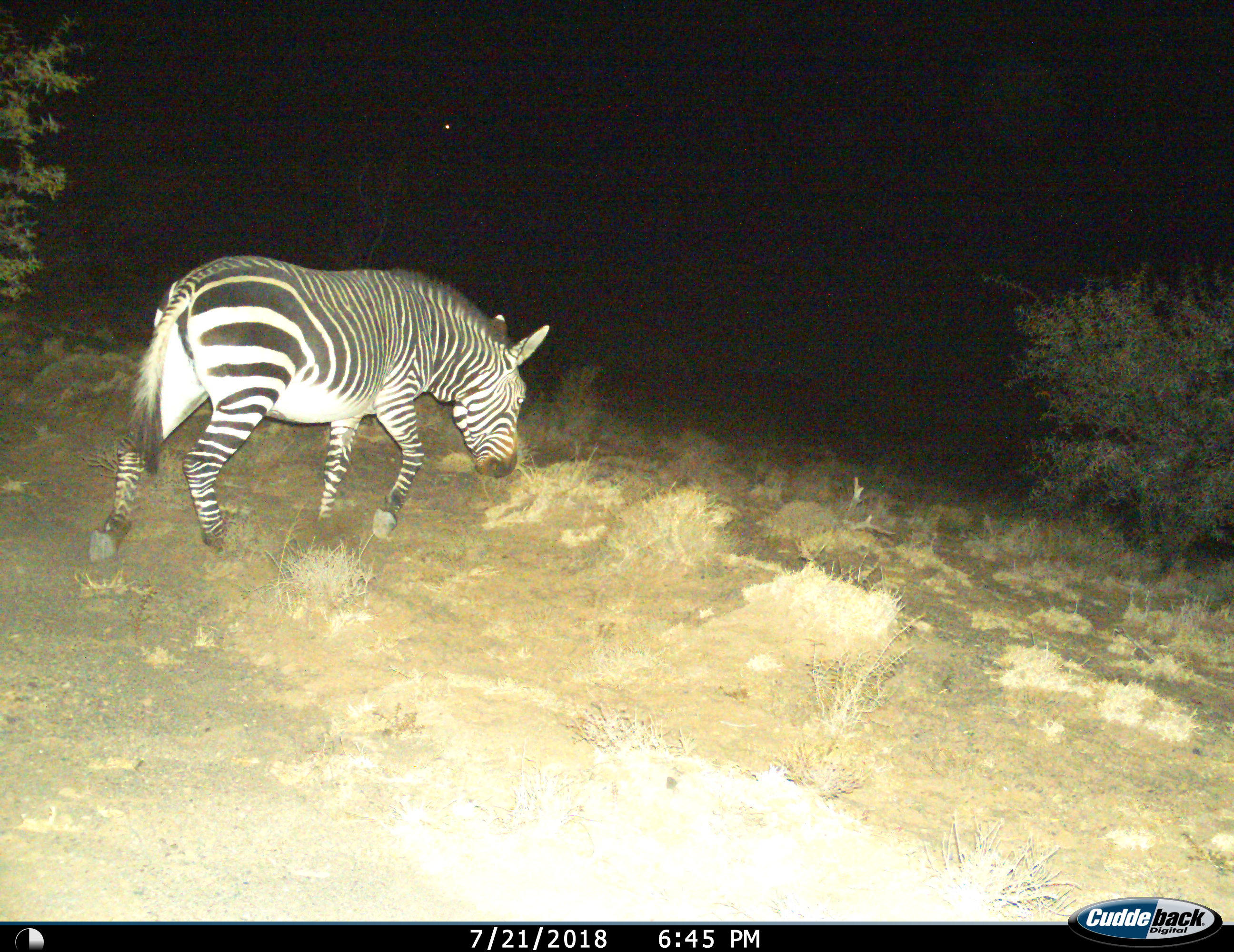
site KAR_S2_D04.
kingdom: Animalia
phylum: Chordata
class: Mammalia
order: Perissodactyla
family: Equidae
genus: Equus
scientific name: Equus zebra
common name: mountain zebra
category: zebramountain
Zebramountain (mountain zebra) (Equus zebra), count 1. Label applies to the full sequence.